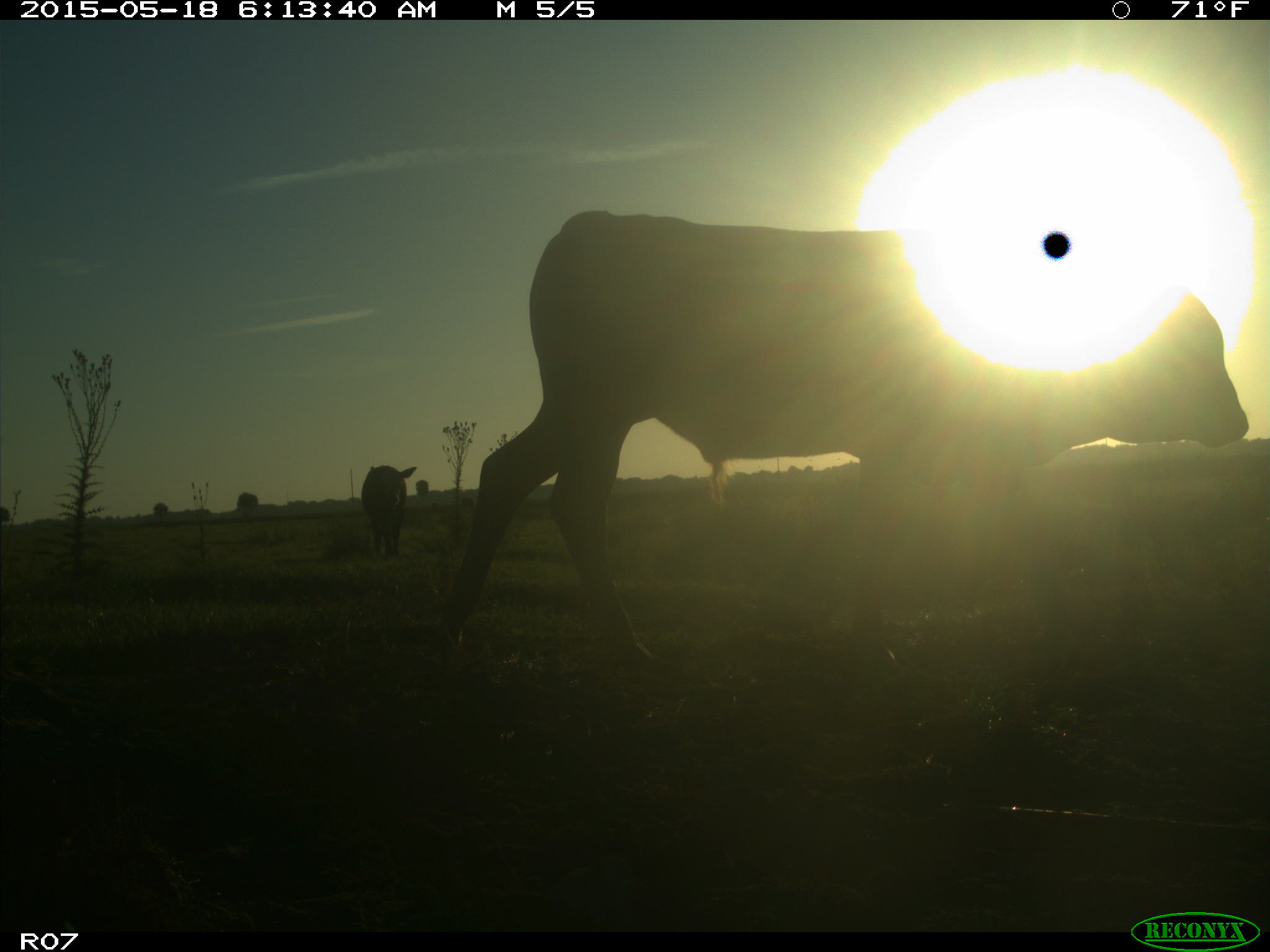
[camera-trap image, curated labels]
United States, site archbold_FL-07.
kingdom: Animalia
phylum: Chordata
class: Mammalia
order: Artiodactyla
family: Bovidae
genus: Bos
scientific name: Bos taurus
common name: domestic cow